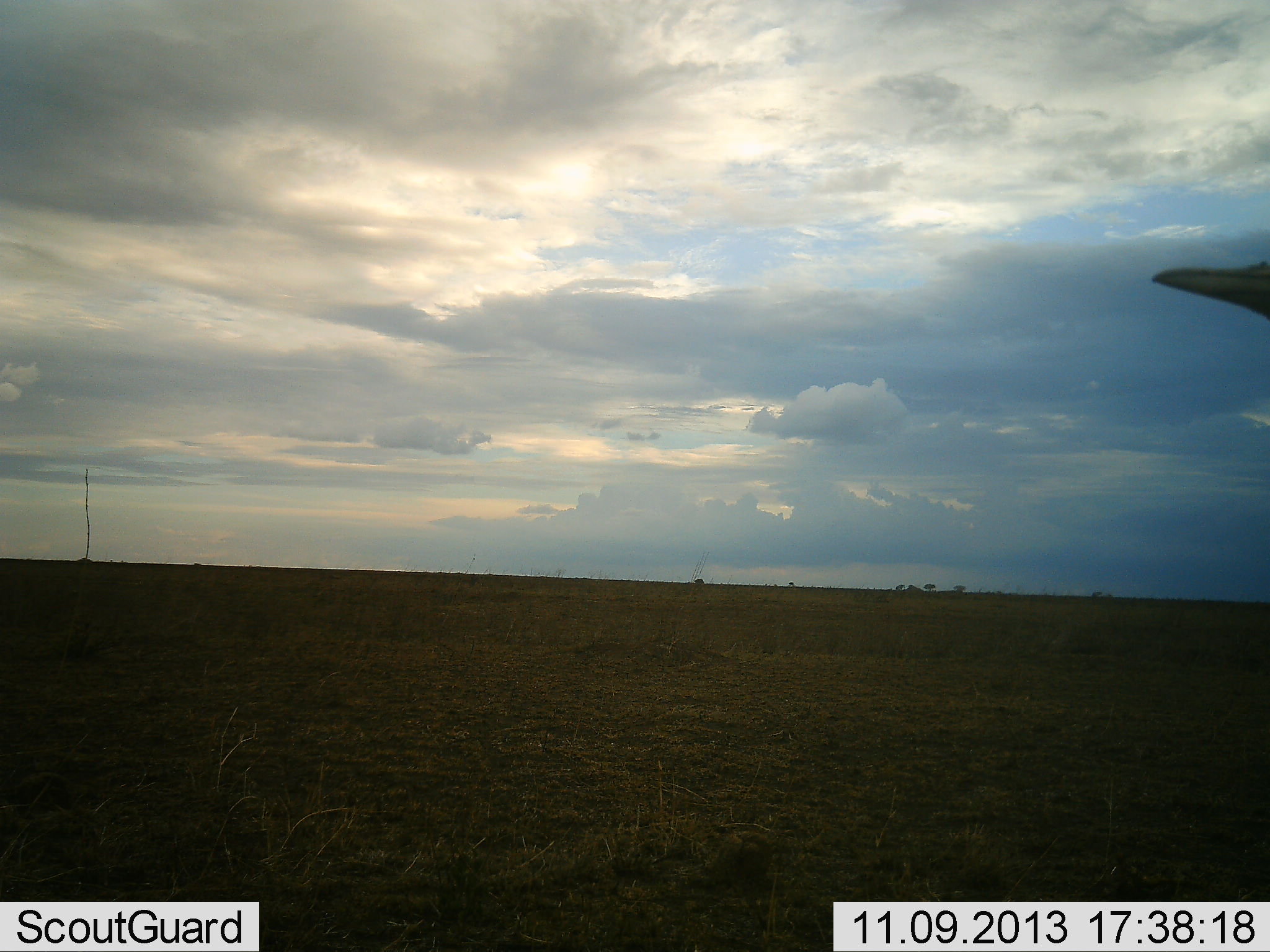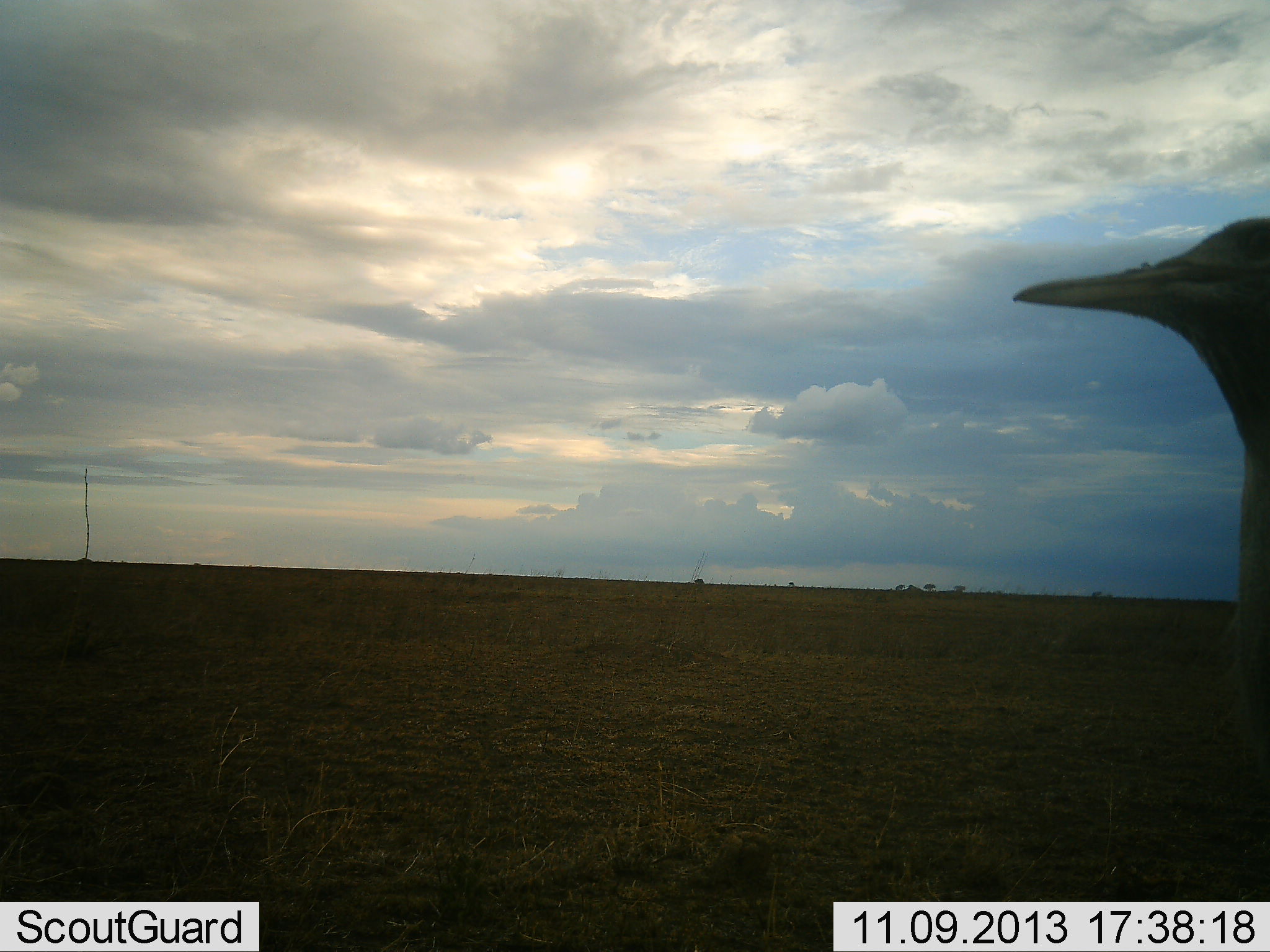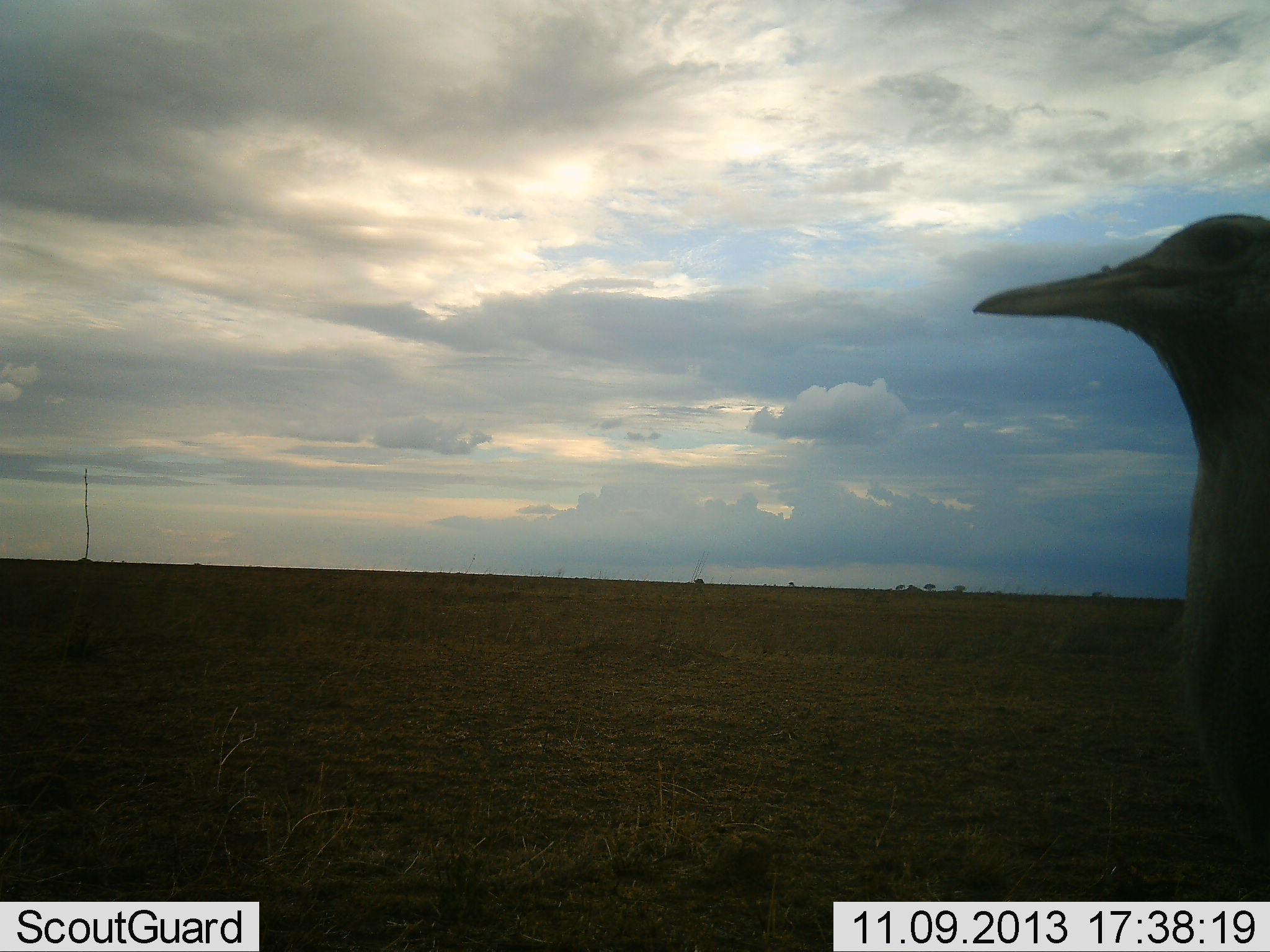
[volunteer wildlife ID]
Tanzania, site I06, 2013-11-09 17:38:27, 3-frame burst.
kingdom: Animalia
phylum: Chordata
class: Aves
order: Otidiformes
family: Otididae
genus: Ardeotis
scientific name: Ardeotis kori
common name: kori bustard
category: koribustard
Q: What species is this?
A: Koribustard (kori bustard) (Ardeotis kori).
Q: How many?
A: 1.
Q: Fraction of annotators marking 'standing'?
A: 76%.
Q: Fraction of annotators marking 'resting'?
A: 0%.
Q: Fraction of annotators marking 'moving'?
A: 33%.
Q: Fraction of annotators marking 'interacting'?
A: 0%.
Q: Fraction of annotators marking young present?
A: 0%.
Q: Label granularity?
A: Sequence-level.